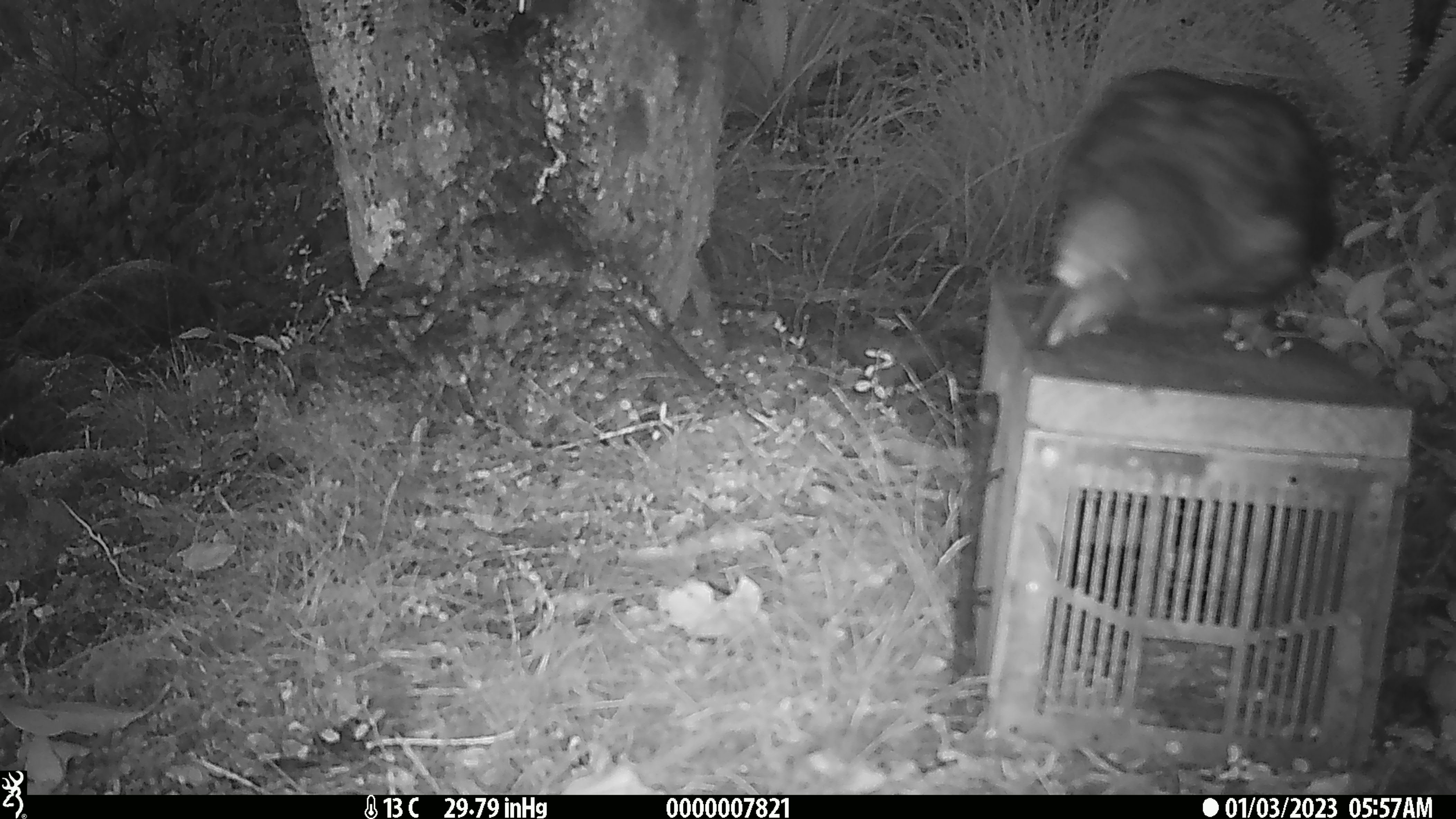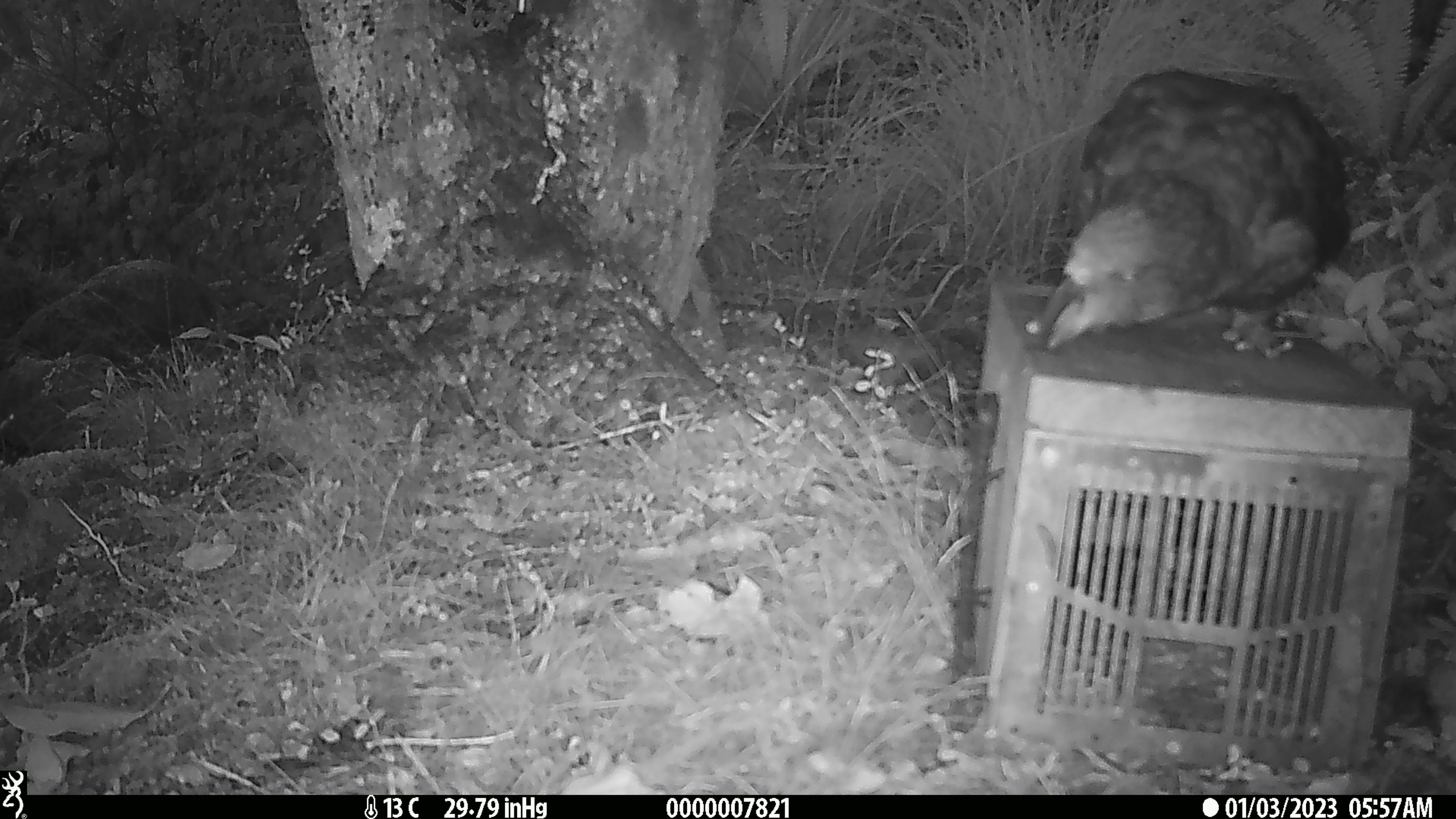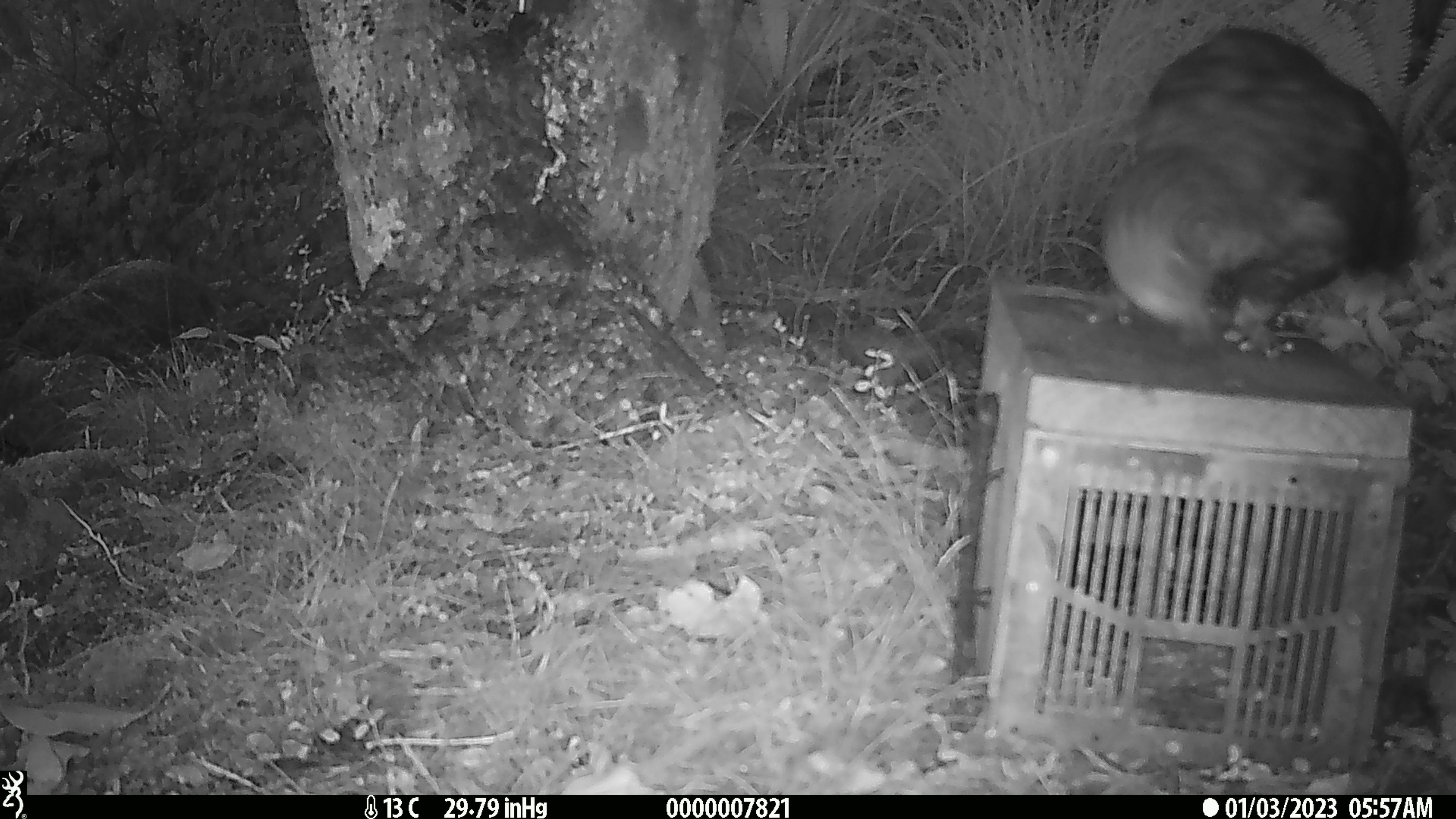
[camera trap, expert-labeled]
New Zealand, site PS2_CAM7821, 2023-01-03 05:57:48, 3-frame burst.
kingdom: Animalia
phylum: Chordata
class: Aves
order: Psittaciformes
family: Strigopidae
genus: Nestor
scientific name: Nestor notabilis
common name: kea